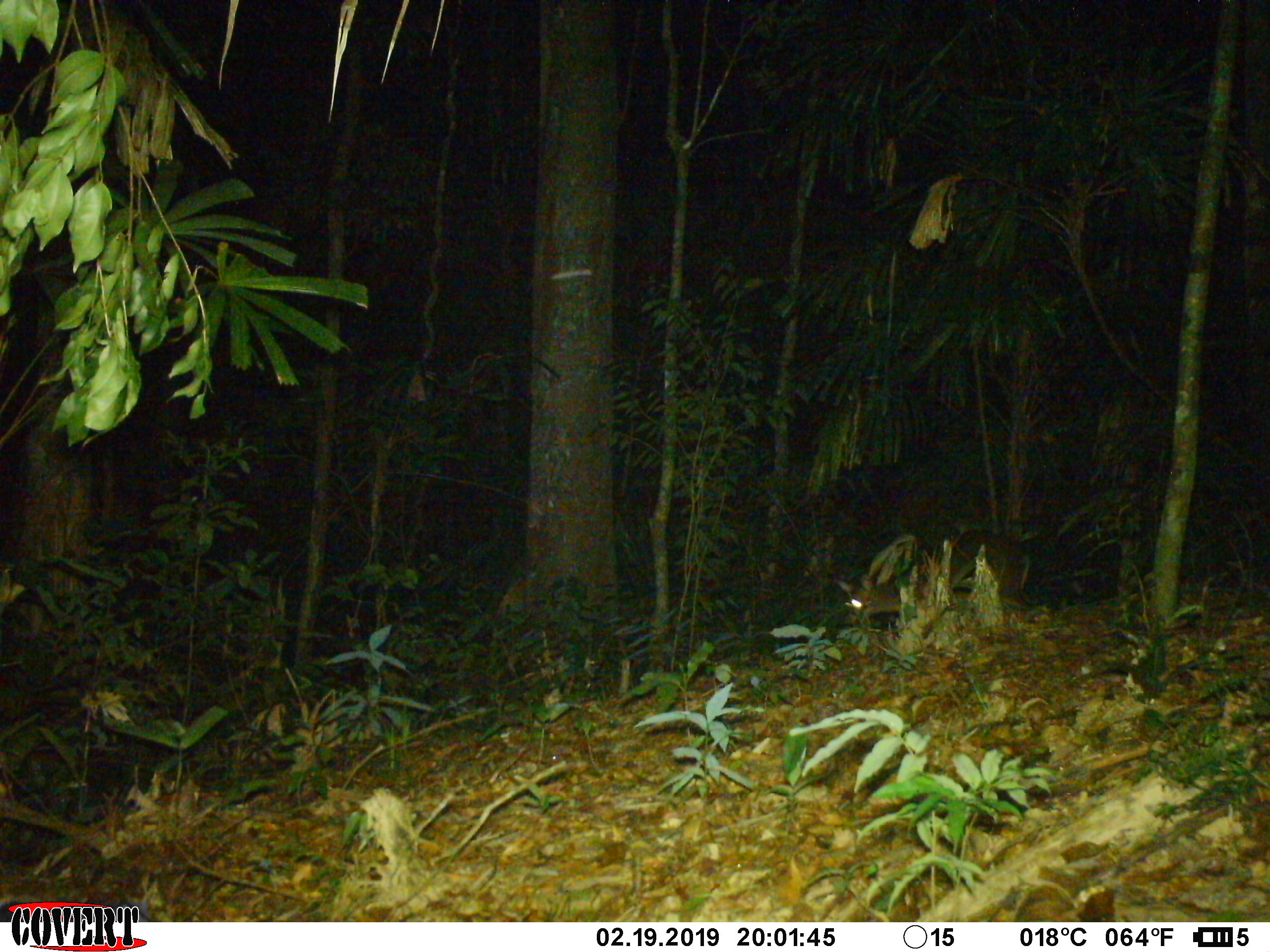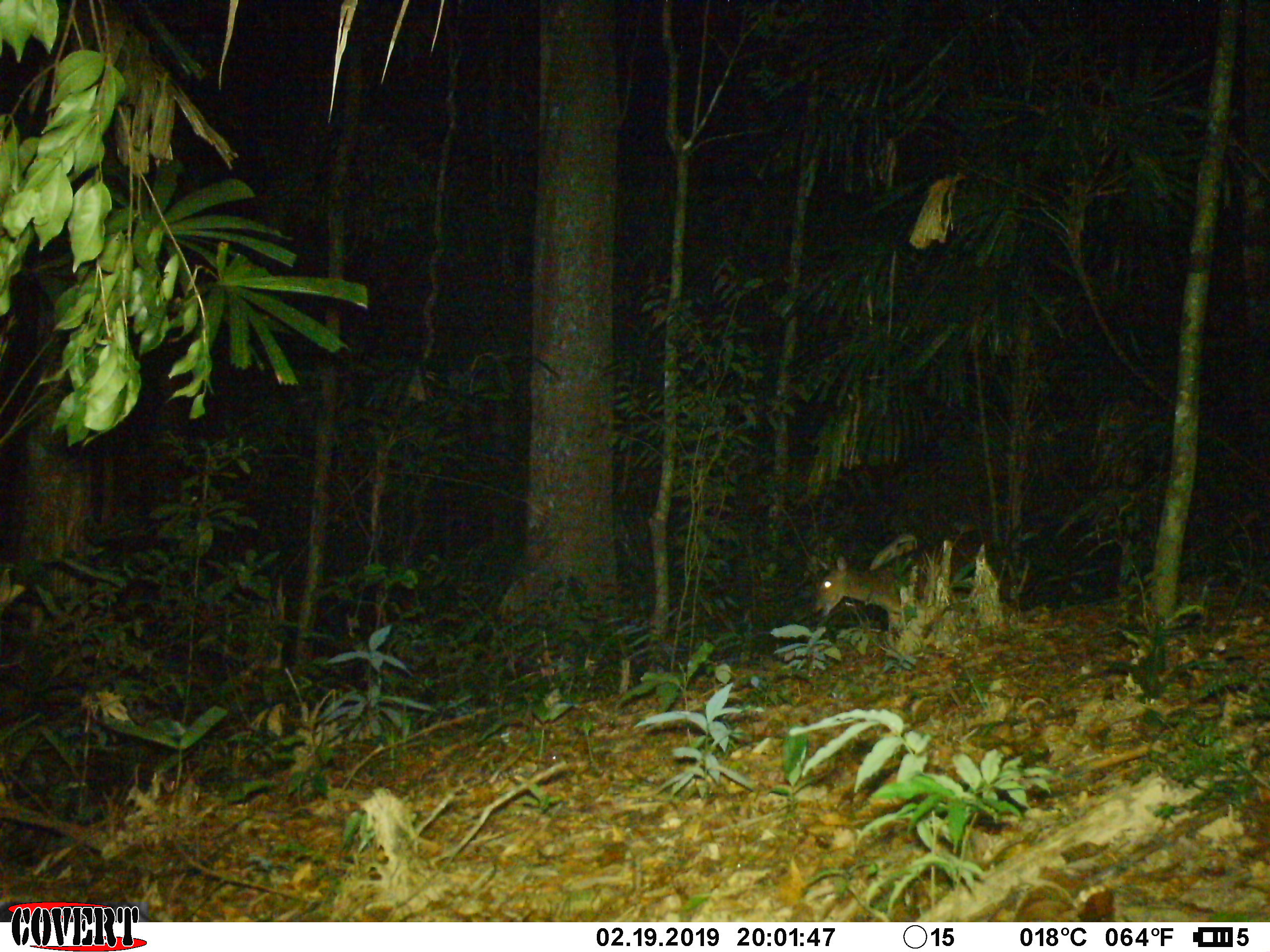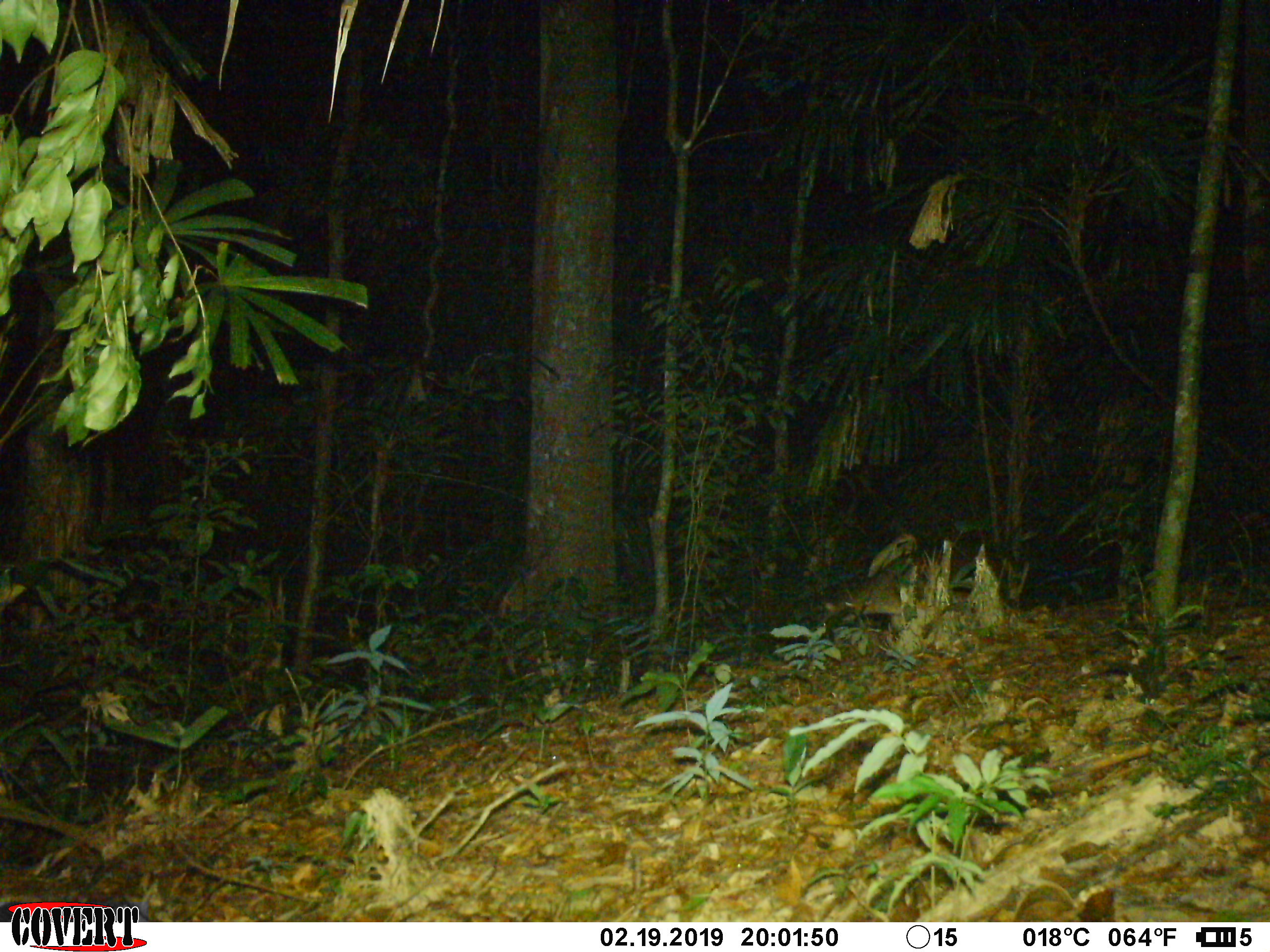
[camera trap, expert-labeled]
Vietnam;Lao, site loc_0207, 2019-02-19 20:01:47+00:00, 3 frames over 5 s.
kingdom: Animalia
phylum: Chordata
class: Mammalia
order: Artiodactyla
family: Cervidae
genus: Muntiacus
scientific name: Muntiacus vuquangensis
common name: large-antlered muntjac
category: large antlered muntjac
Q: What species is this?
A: Large antlered muntjac (large-antlered muntjac) (Muntiacus vuquangensis).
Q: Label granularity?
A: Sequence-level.